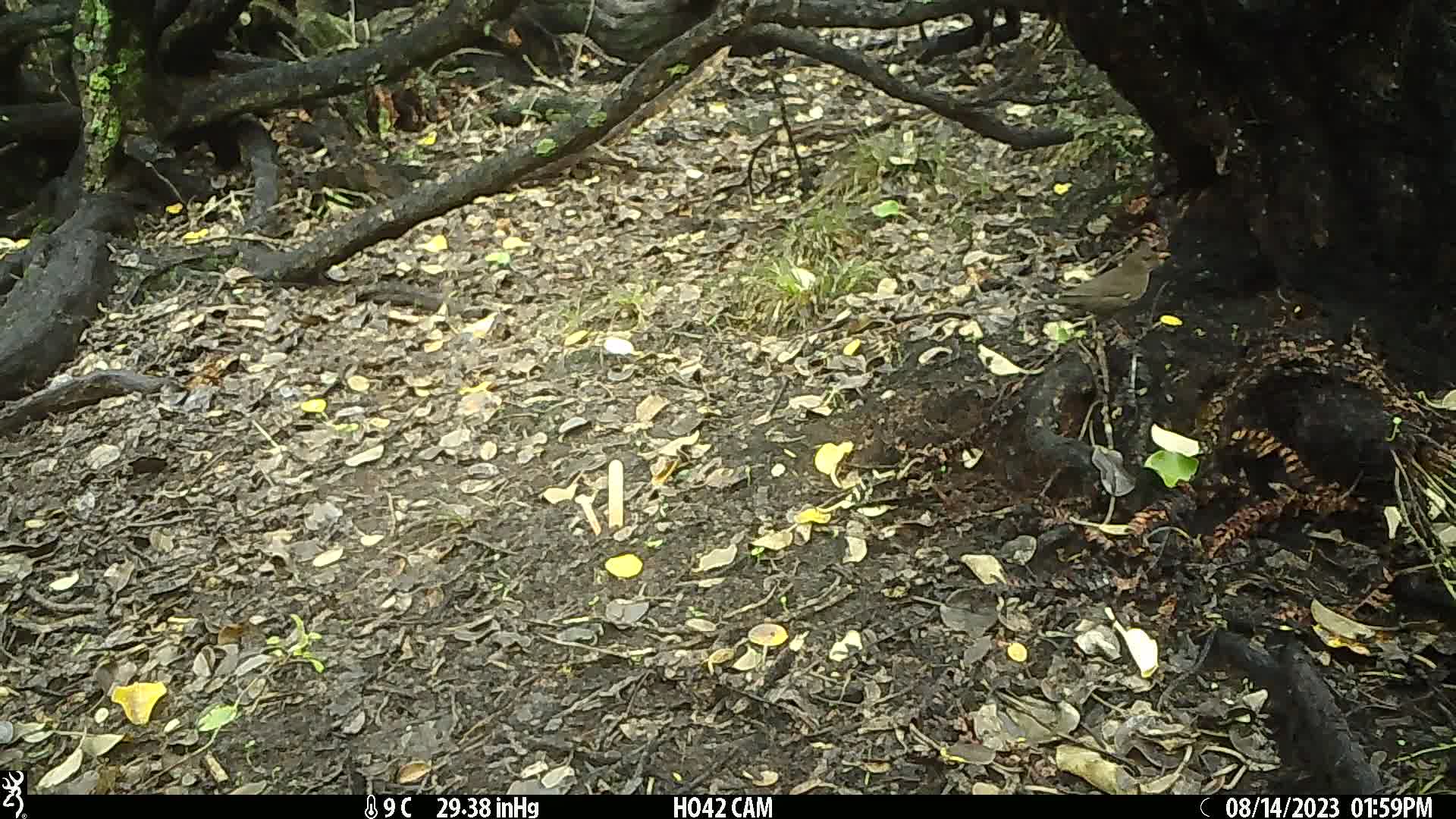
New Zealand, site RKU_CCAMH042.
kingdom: Animalia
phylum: Chordata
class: Aves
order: Passeriformes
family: Turdidae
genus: Turdus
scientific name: Turdus merula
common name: eurasian blackbird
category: blackbird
Blackbird (eurasian blackbird) (Turdus merula).